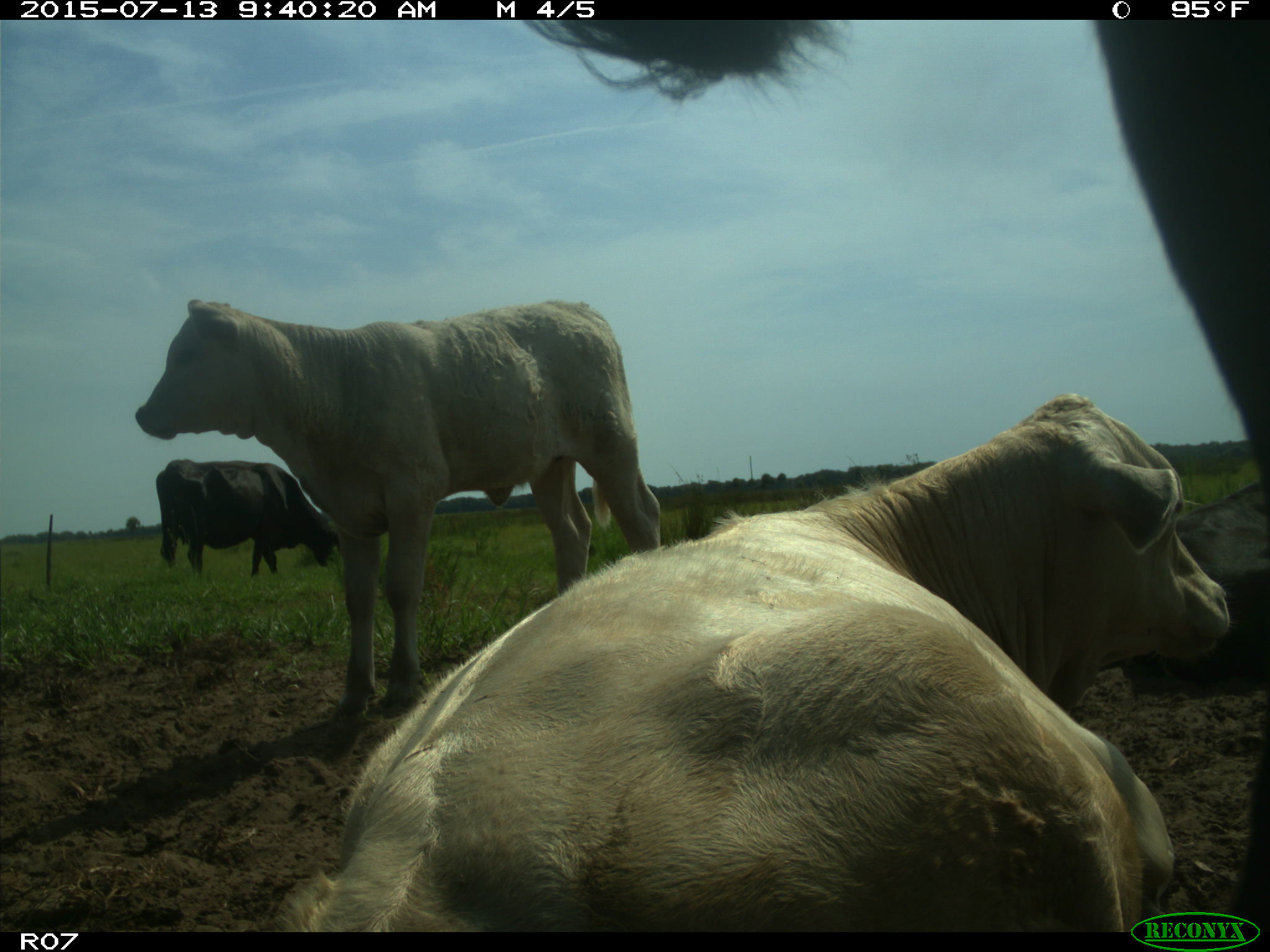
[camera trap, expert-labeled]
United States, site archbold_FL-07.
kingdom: Animalia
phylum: Chordata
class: Mammalia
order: Artiodactyla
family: Bovidae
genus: Bos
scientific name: Bos taurus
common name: domestic cow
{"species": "Bos taurus (domestic cow)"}